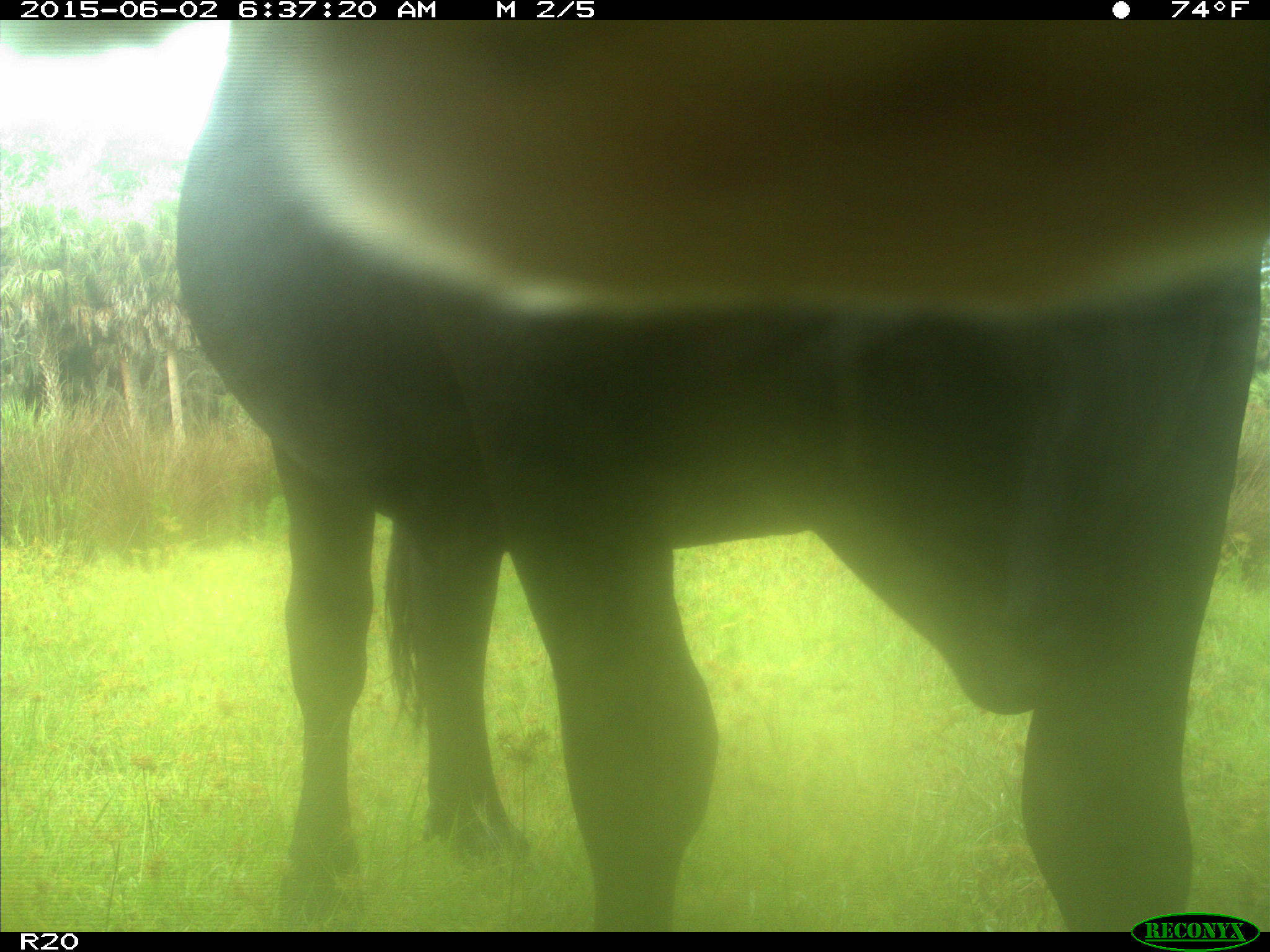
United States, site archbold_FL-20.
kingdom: Animalia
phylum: Chordata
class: Mammalia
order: Artiodactyla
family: Bovidae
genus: Bos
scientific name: Bos taurus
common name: domestic cow